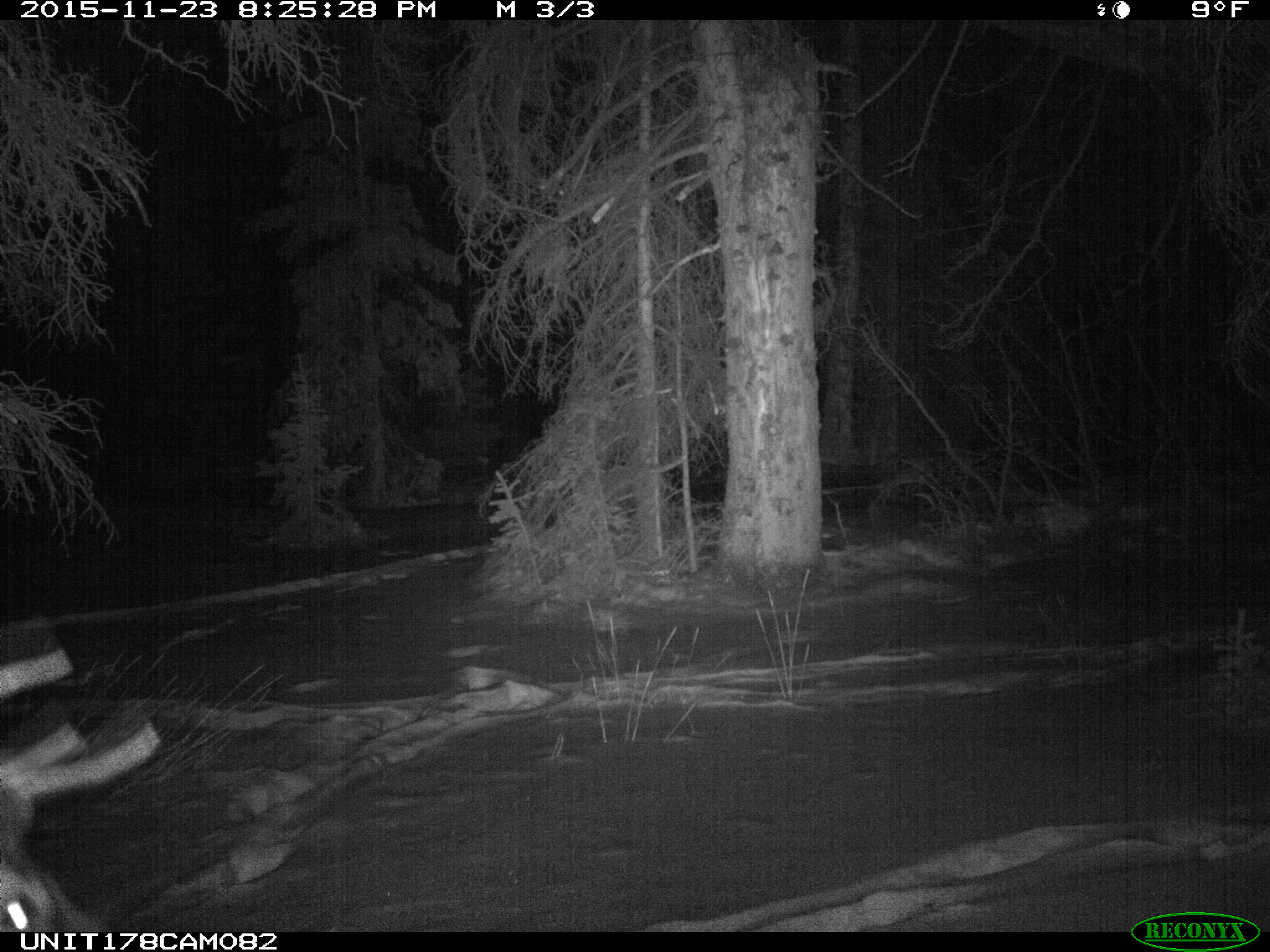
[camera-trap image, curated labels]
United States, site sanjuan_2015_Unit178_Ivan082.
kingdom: Animalia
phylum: Chordata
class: Mammalia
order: Artiodactyla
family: Cervidae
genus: Cervus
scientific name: Cervus elaphus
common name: red deer